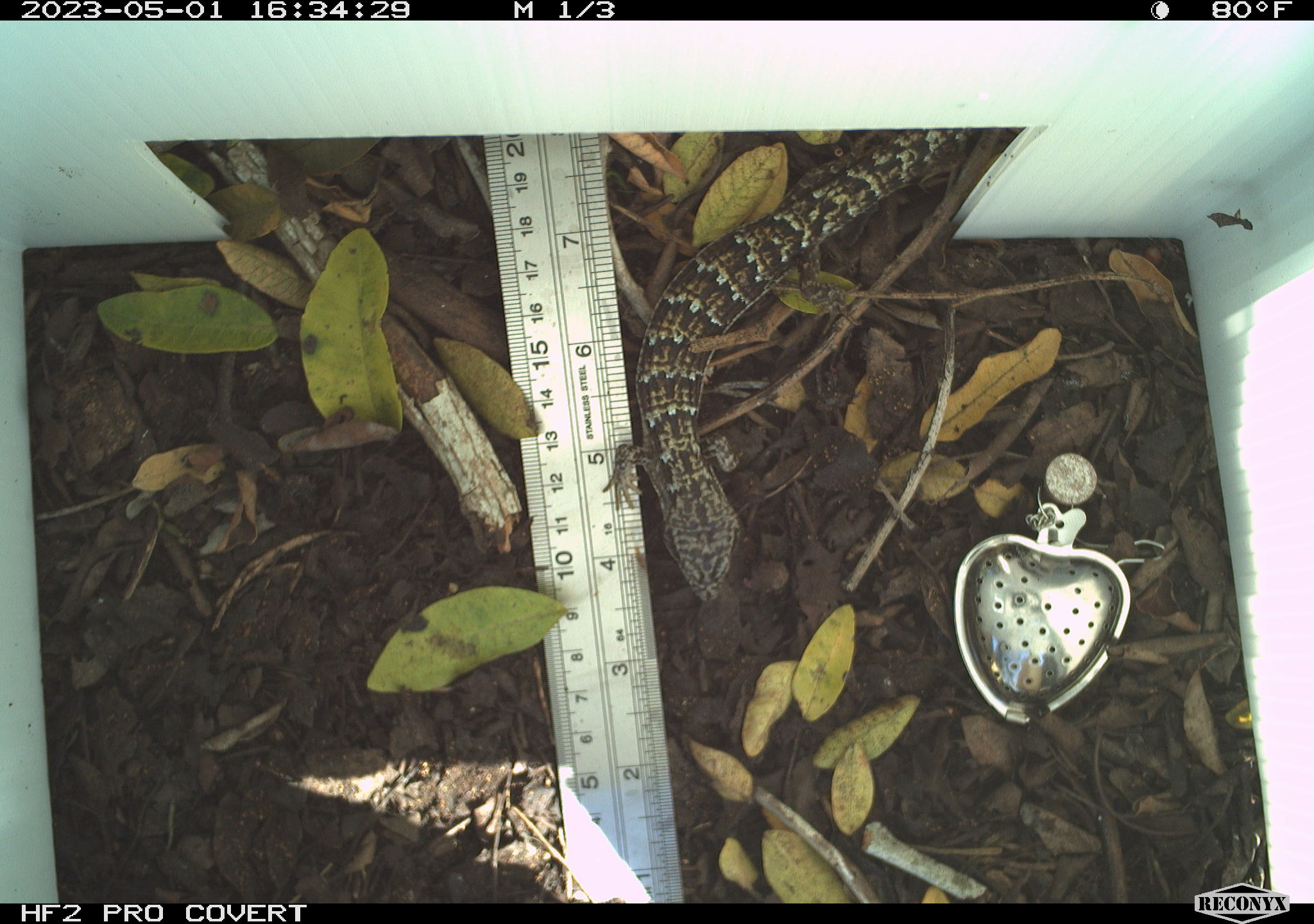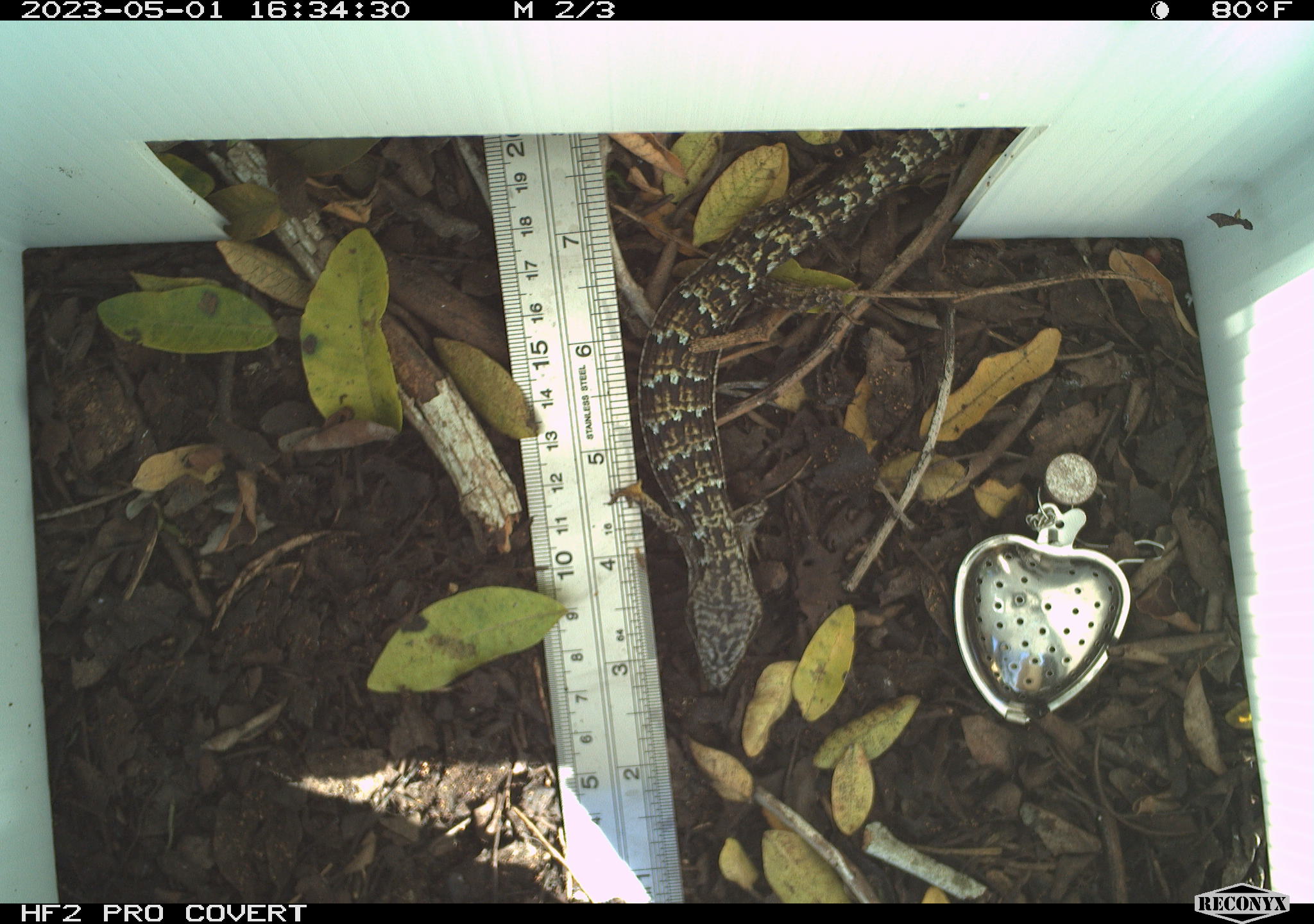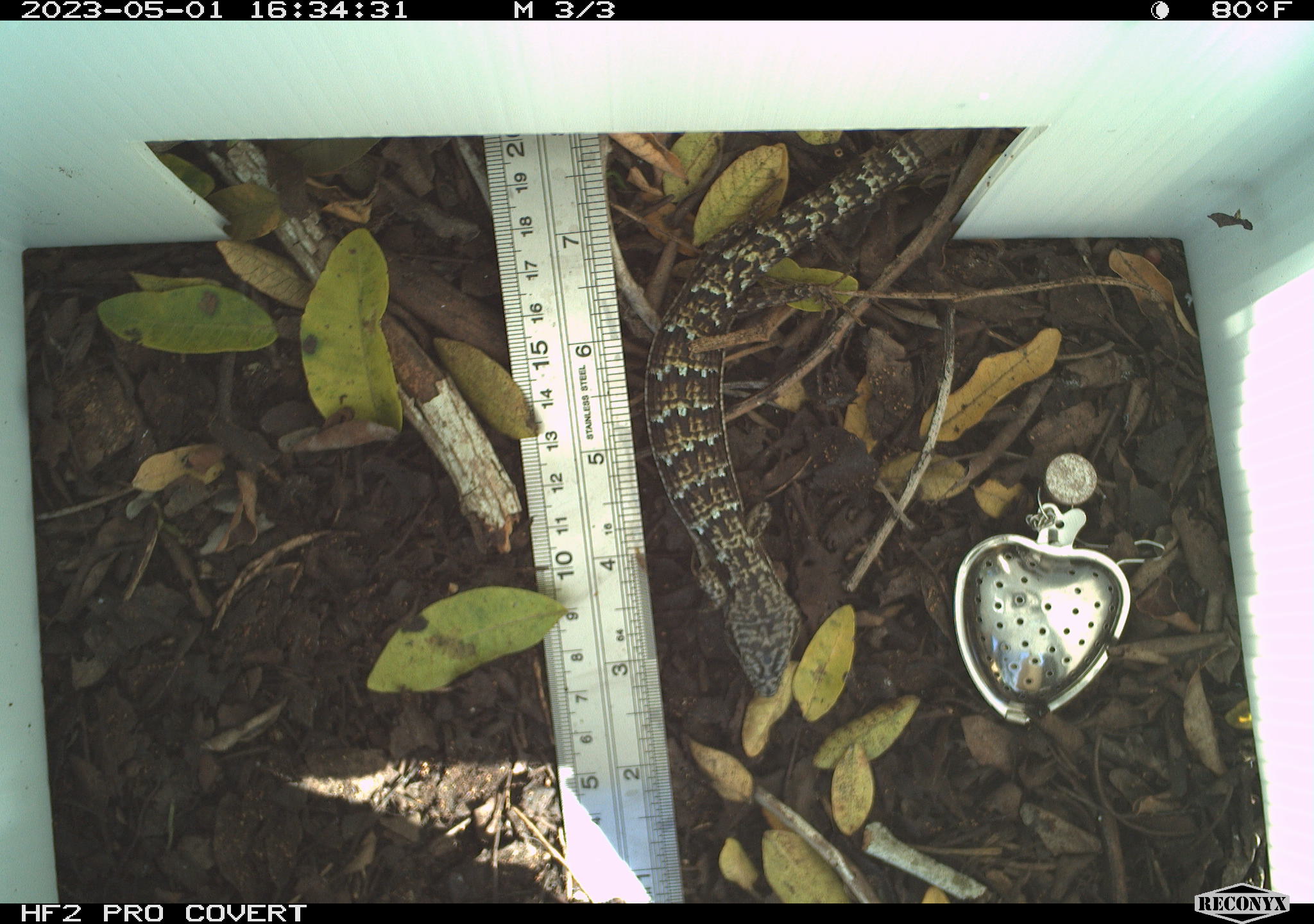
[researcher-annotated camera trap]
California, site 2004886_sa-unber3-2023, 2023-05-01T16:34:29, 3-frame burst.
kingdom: Animalia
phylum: Chordata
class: Reptilia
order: Squamata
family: Anguidae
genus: Elgaria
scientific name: Elgaria multicarinata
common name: southern alligator lizard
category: forest alligator lizard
Forest alligator lizard (southern alligator lizard) (Elgaria multicarinata).